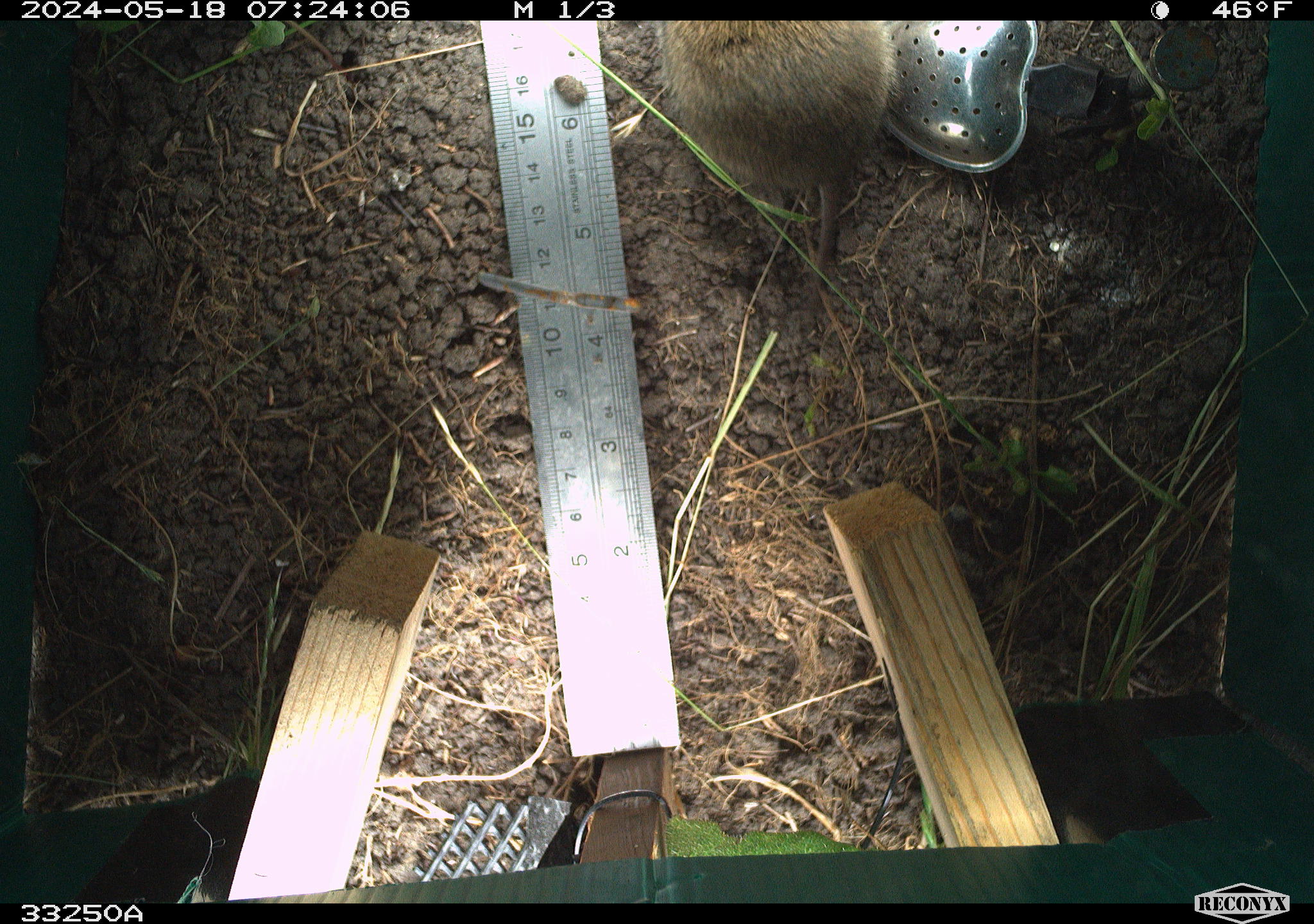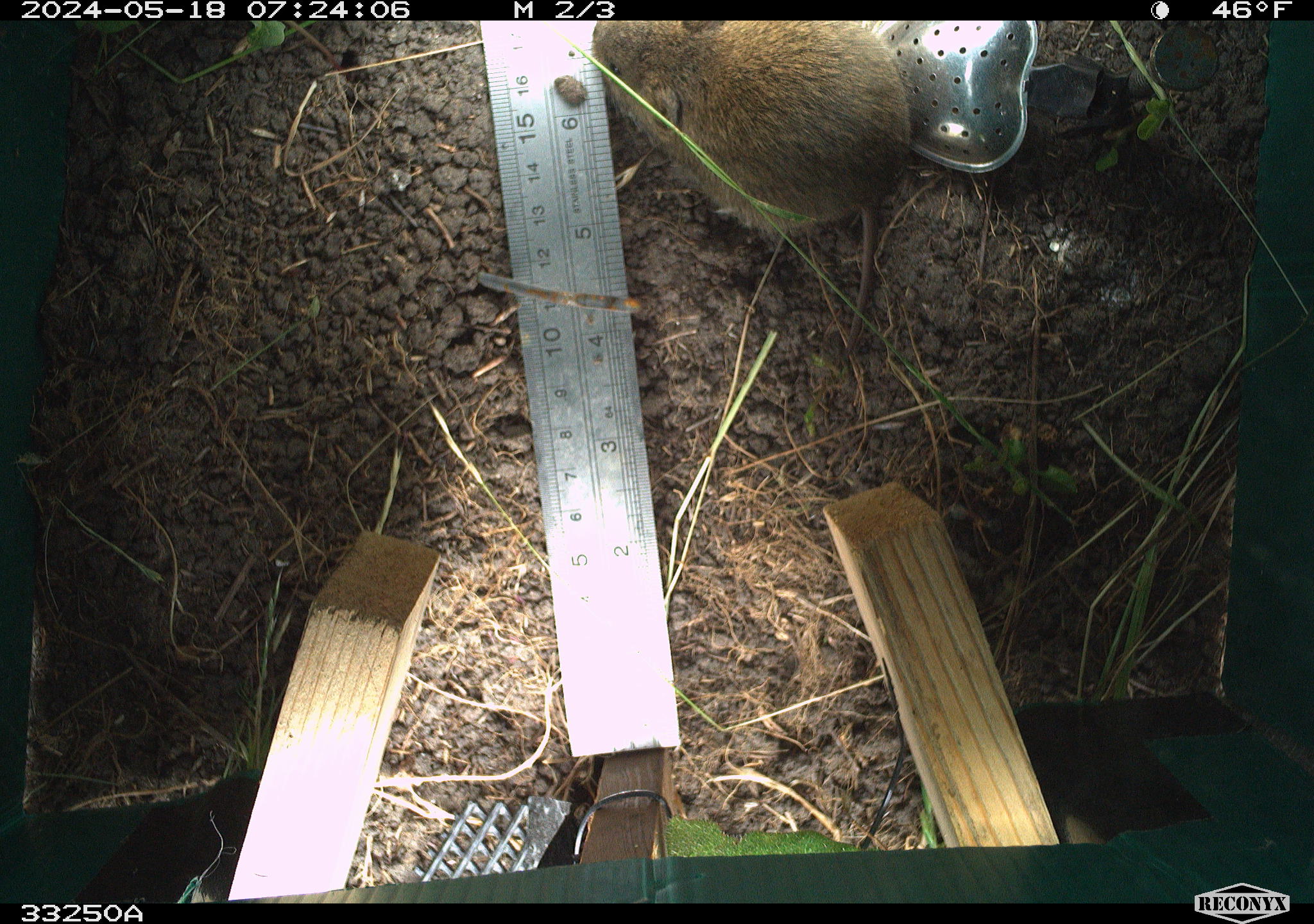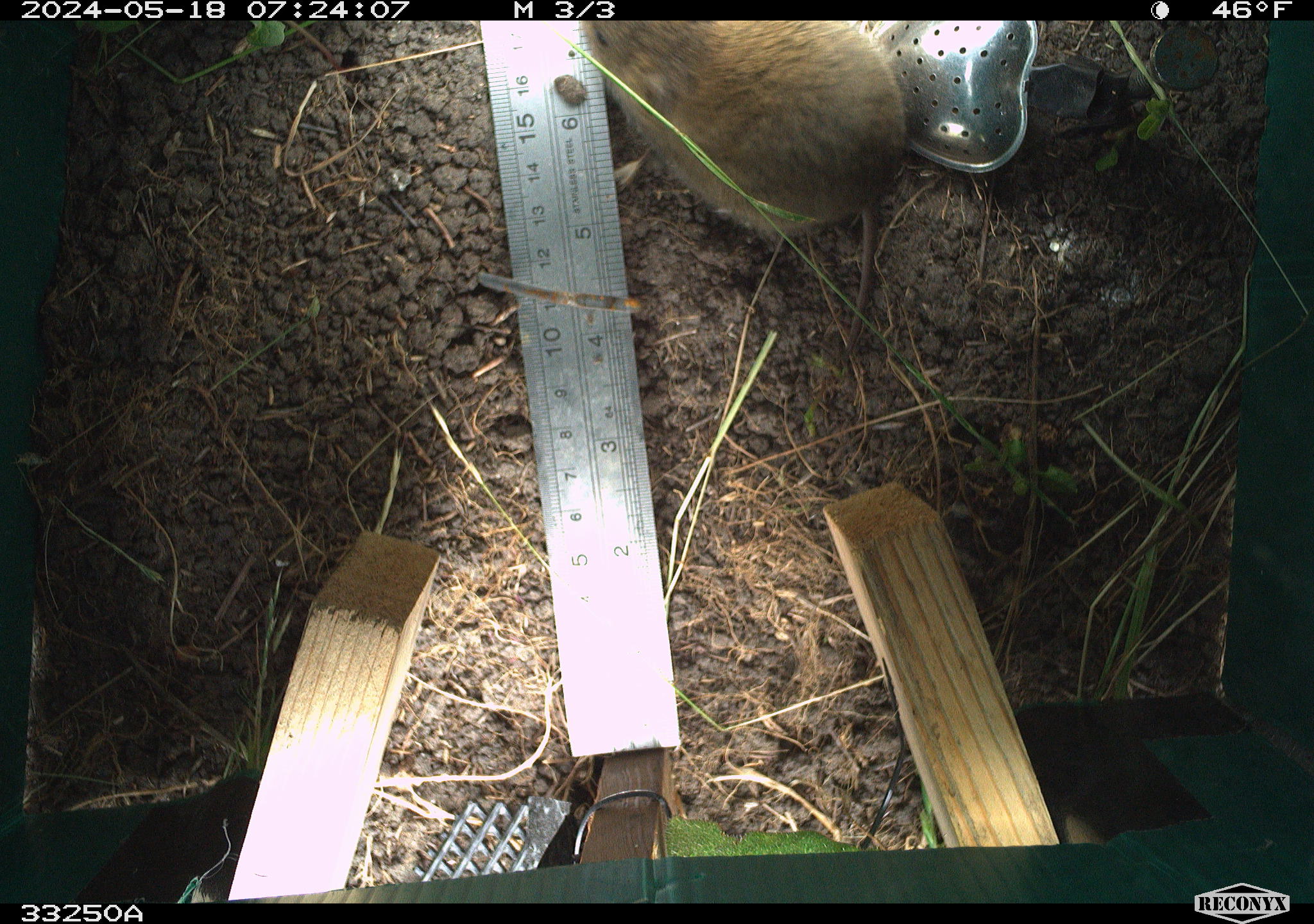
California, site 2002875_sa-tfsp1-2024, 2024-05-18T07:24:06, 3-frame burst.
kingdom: Animalia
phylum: Chordata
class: Mammalia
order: Rodentia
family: Cricetidae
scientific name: Arvicolinae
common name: voles, lemmings, and muskrats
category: arvicolinae subfamily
Arvicolinae subfamily (voles, lemmings, and muskrats) (Arvicolinae).